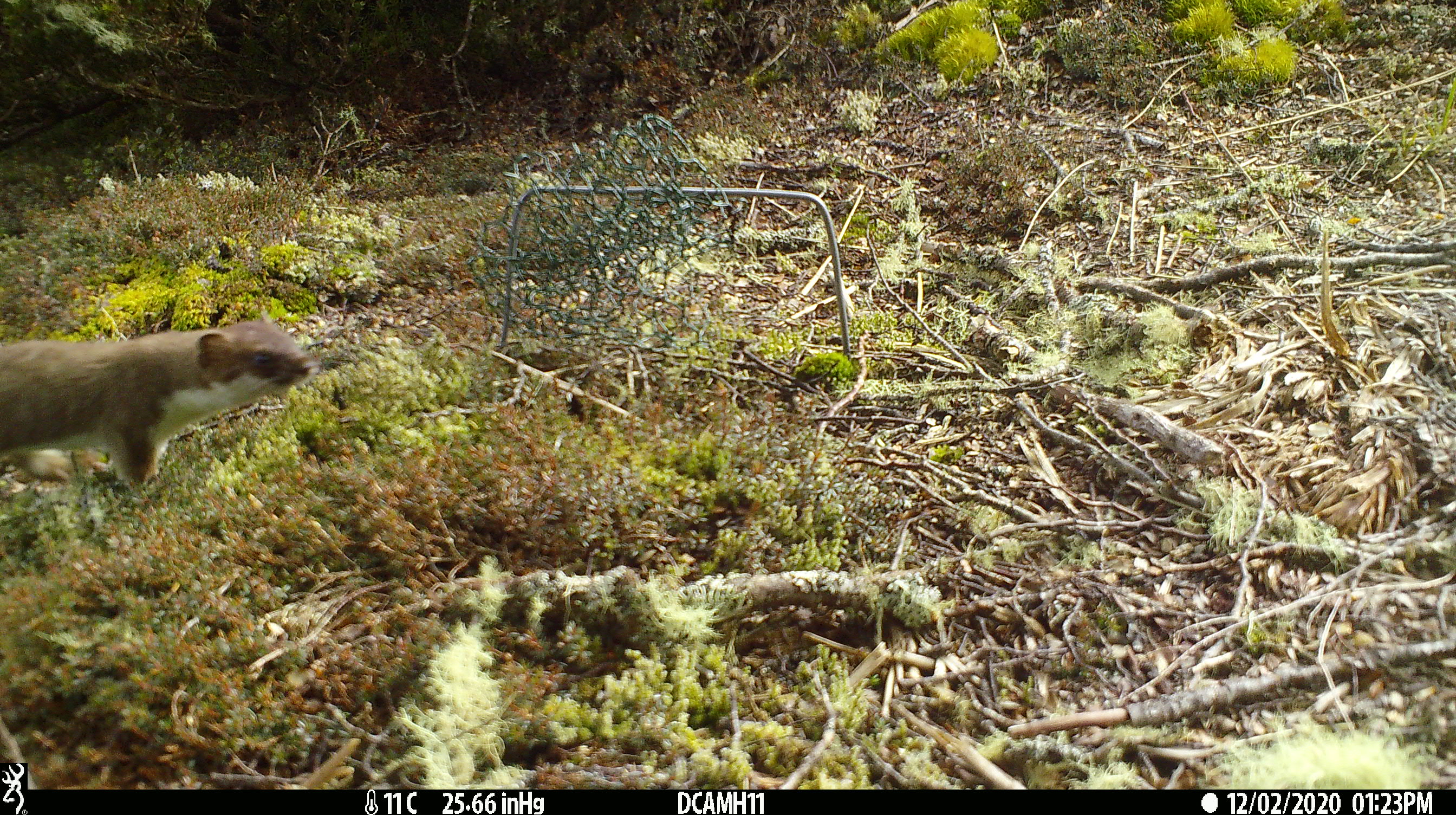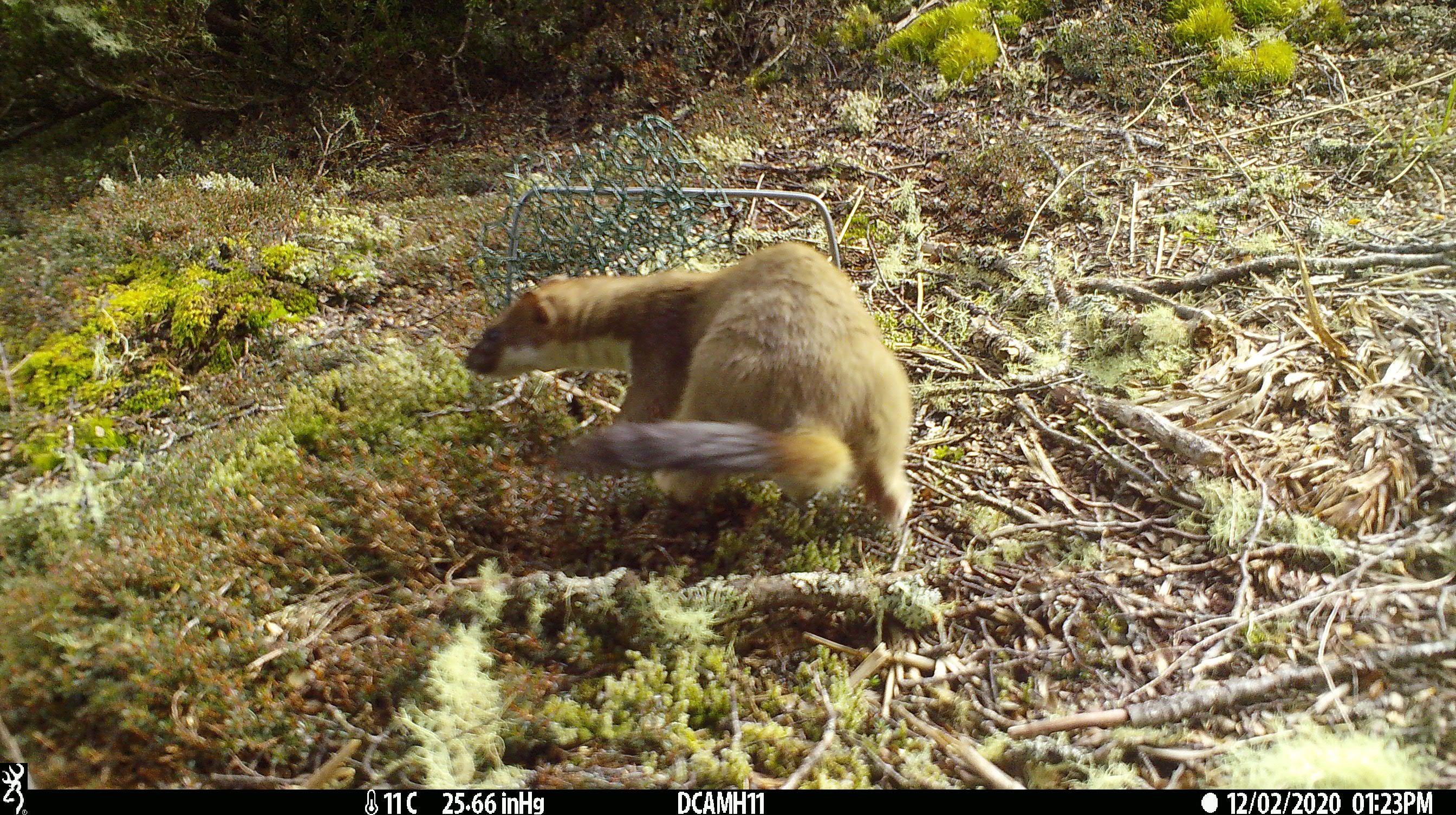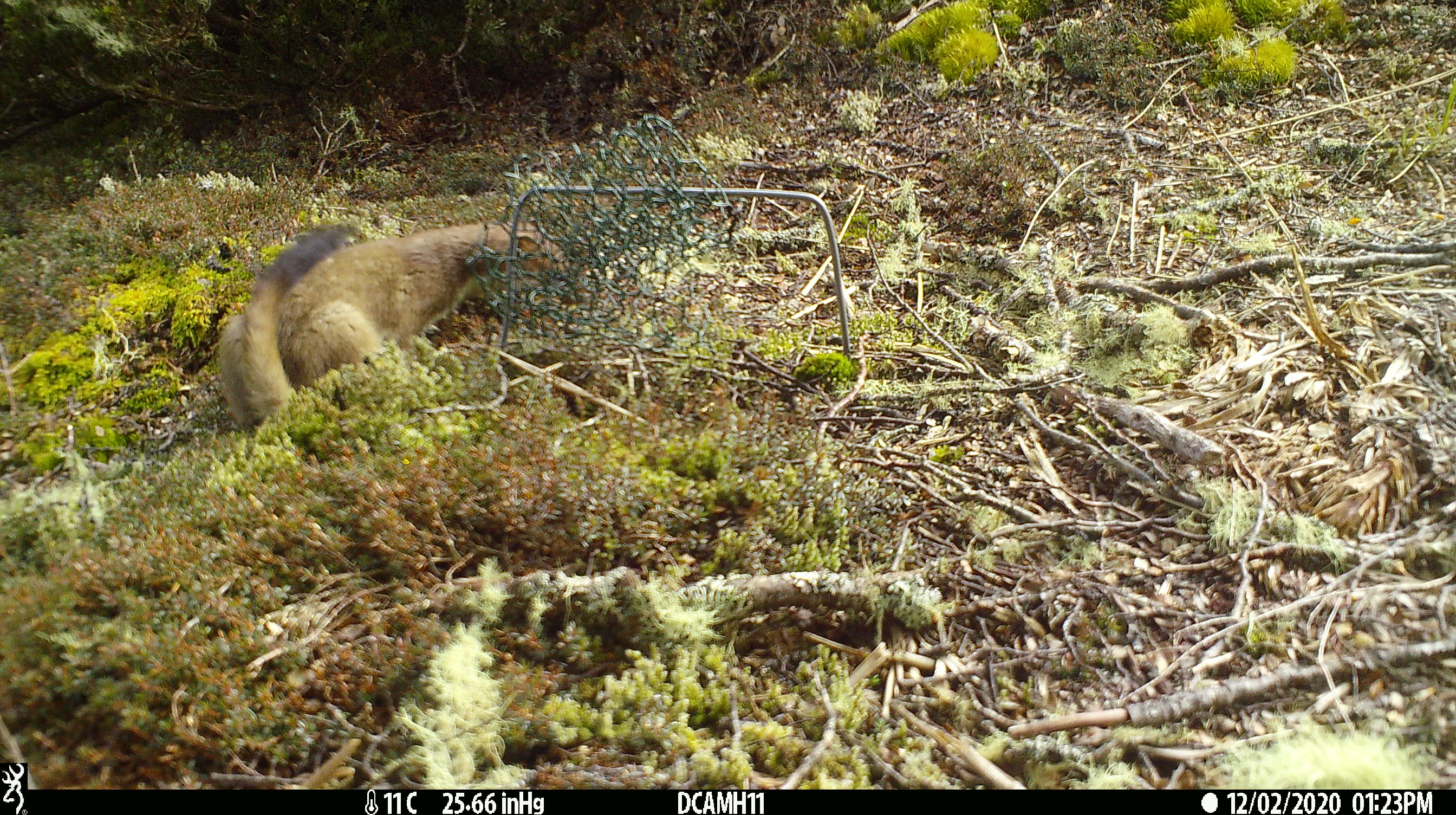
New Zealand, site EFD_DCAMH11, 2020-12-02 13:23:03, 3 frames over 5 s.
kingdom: Animalia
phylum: Chordata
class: Mammalia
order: Carnivora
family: Mustelidae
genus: Mustela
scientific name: Mustela erminea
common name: stoat